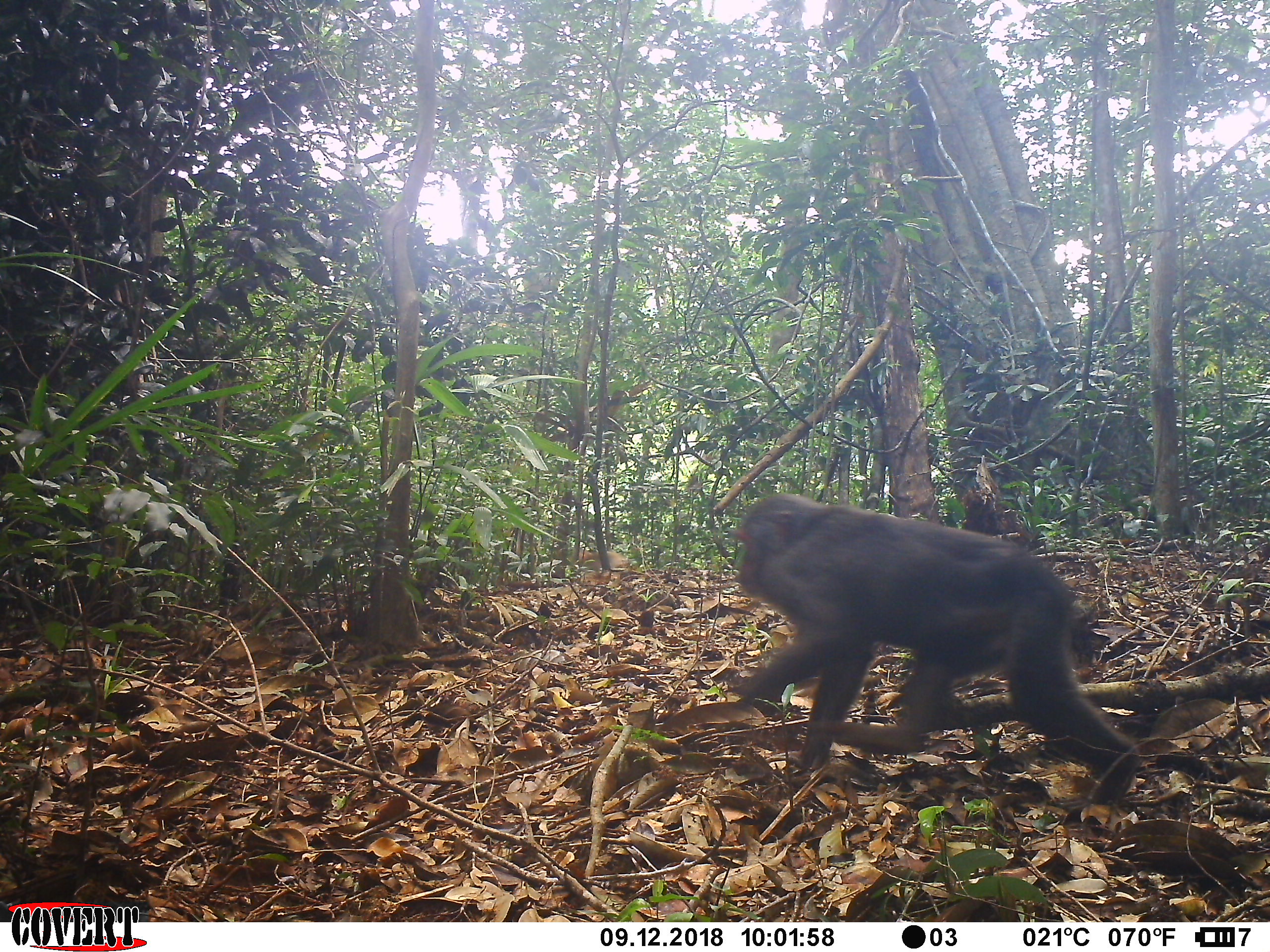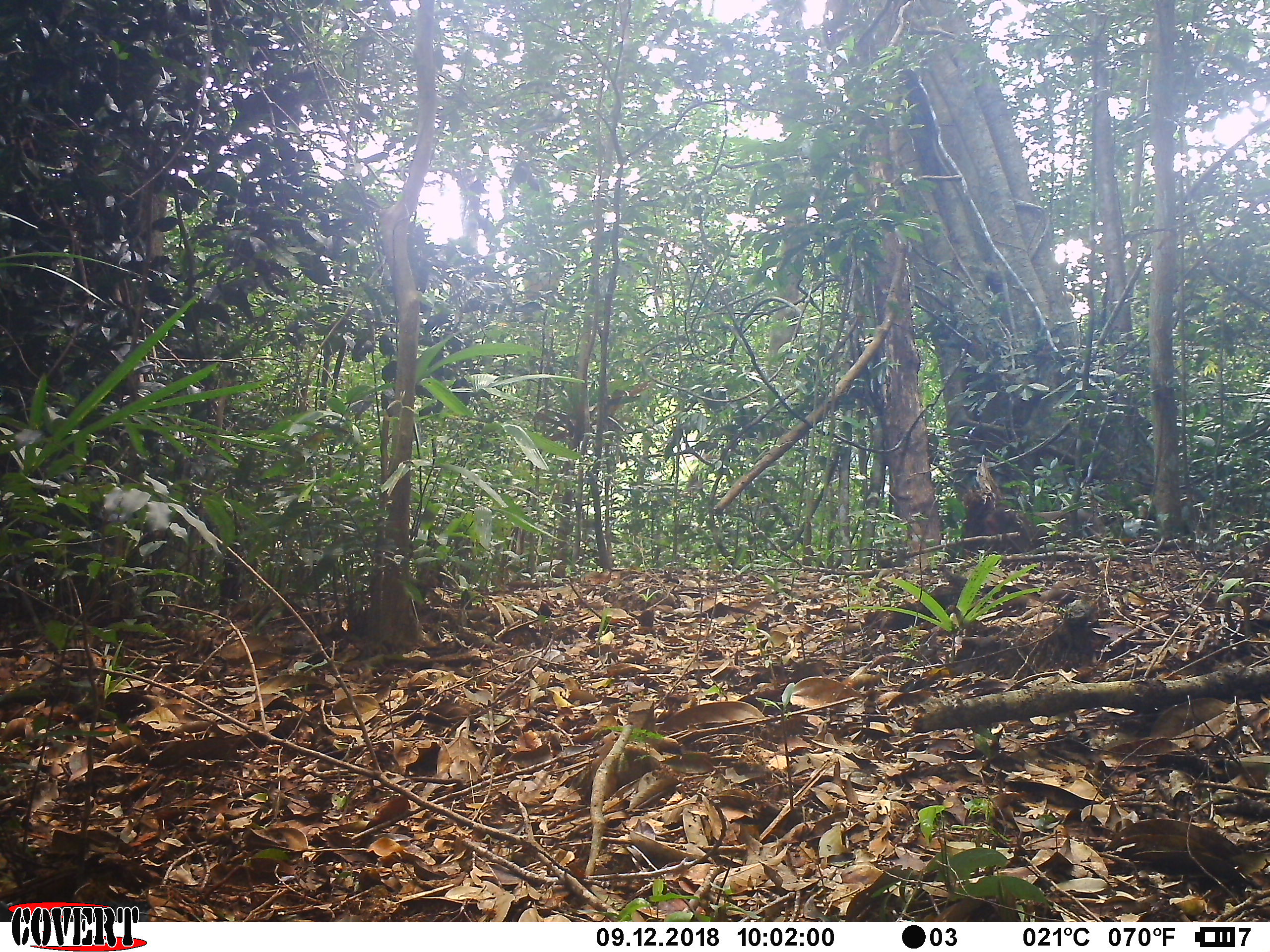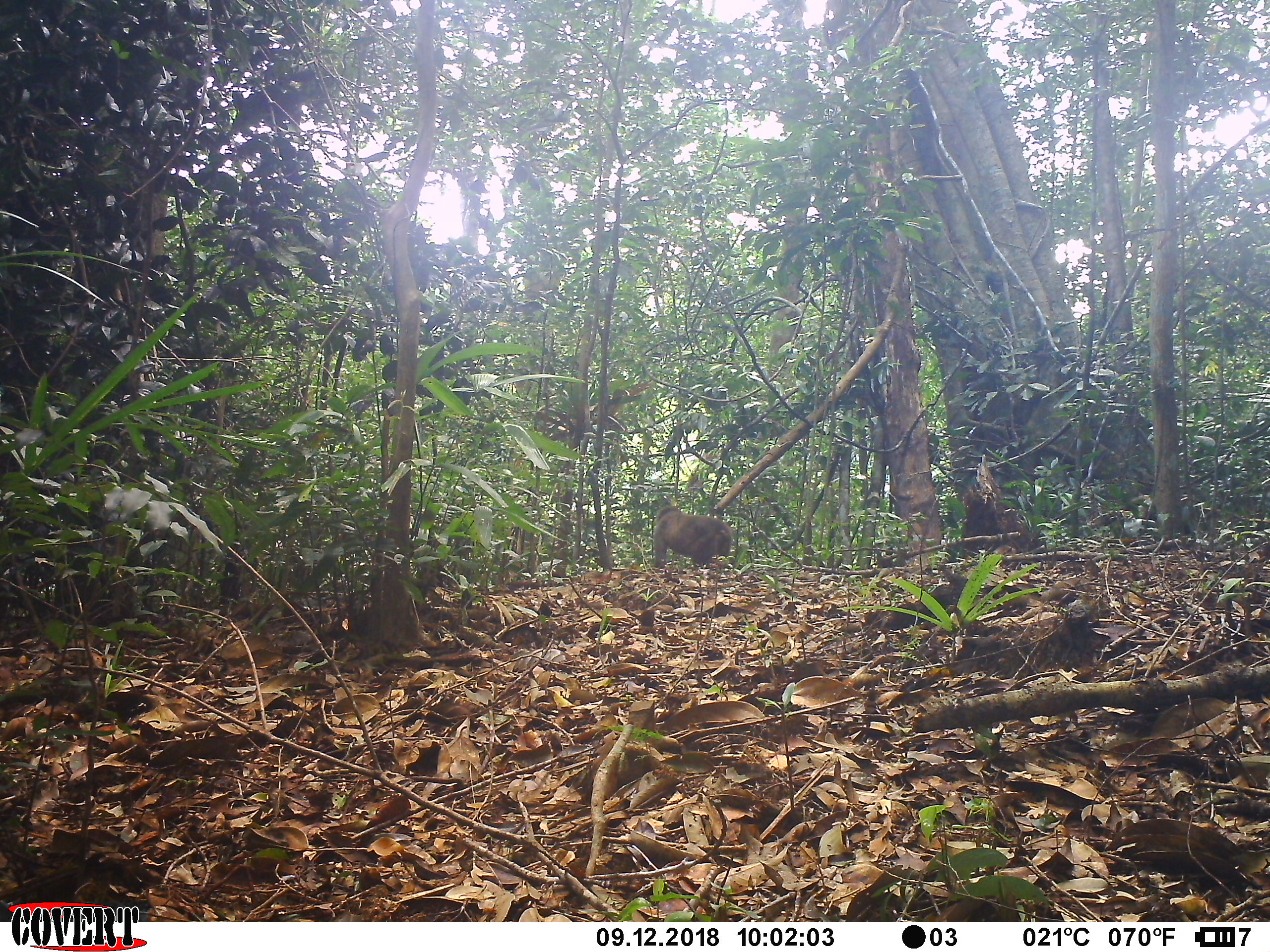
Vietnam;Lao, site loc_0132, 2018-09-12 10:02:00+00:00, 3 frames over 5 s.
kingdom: Animalia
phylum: Chordata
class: Mammalia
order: Primates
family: Cercopithecidae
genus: Macaca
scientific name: Macaca arctoides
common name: stump-tailed macaque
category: stump tailed macaque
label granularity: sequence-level